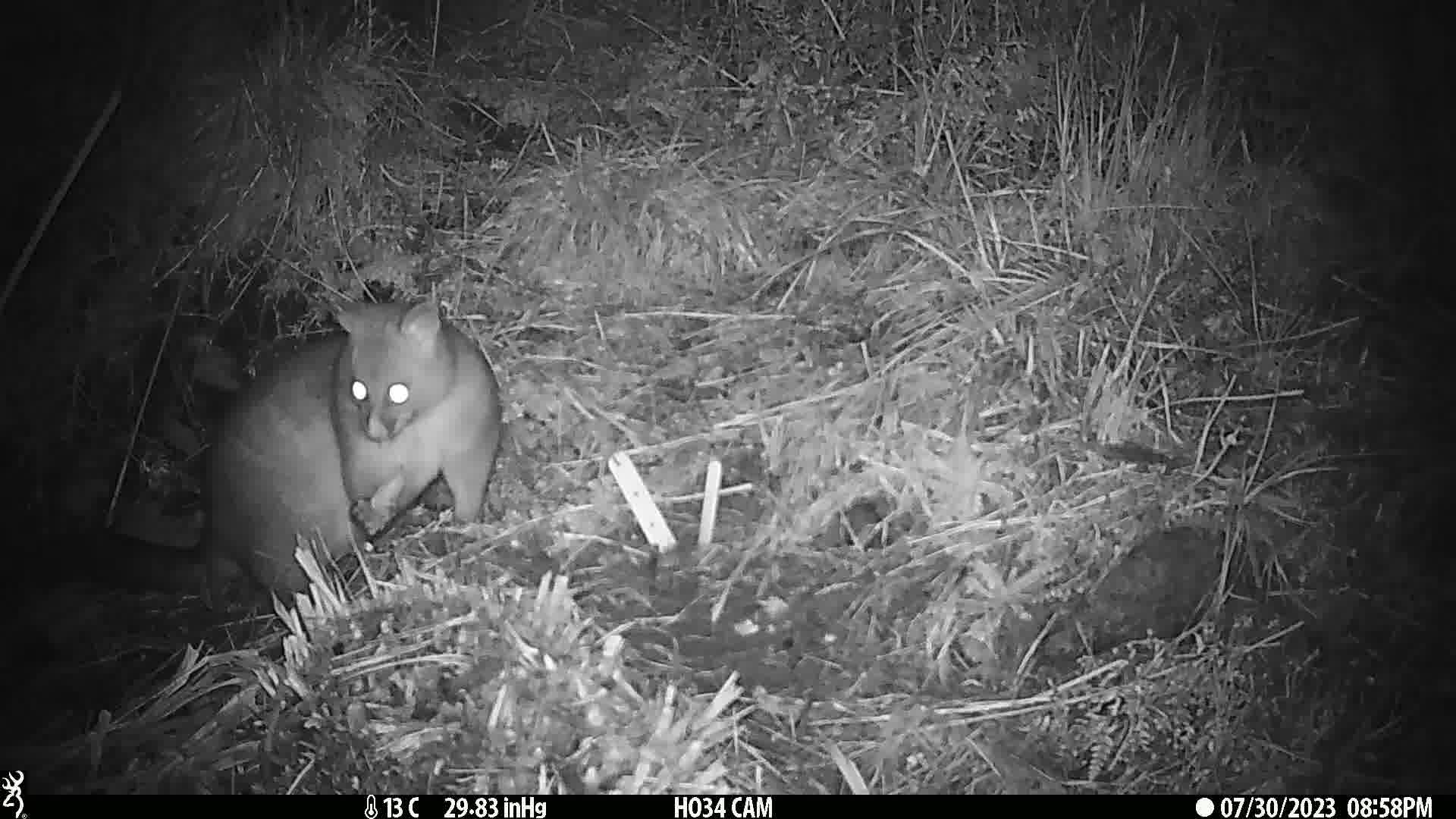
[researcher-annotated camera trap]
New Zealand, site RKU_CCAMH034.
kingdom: Animalia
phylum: Chordata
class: Mammalia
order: Diprotodontia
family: Phalangeridae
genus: Trichosurus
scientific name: Trichosurus vulpecula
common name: common brushtail possum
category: possum